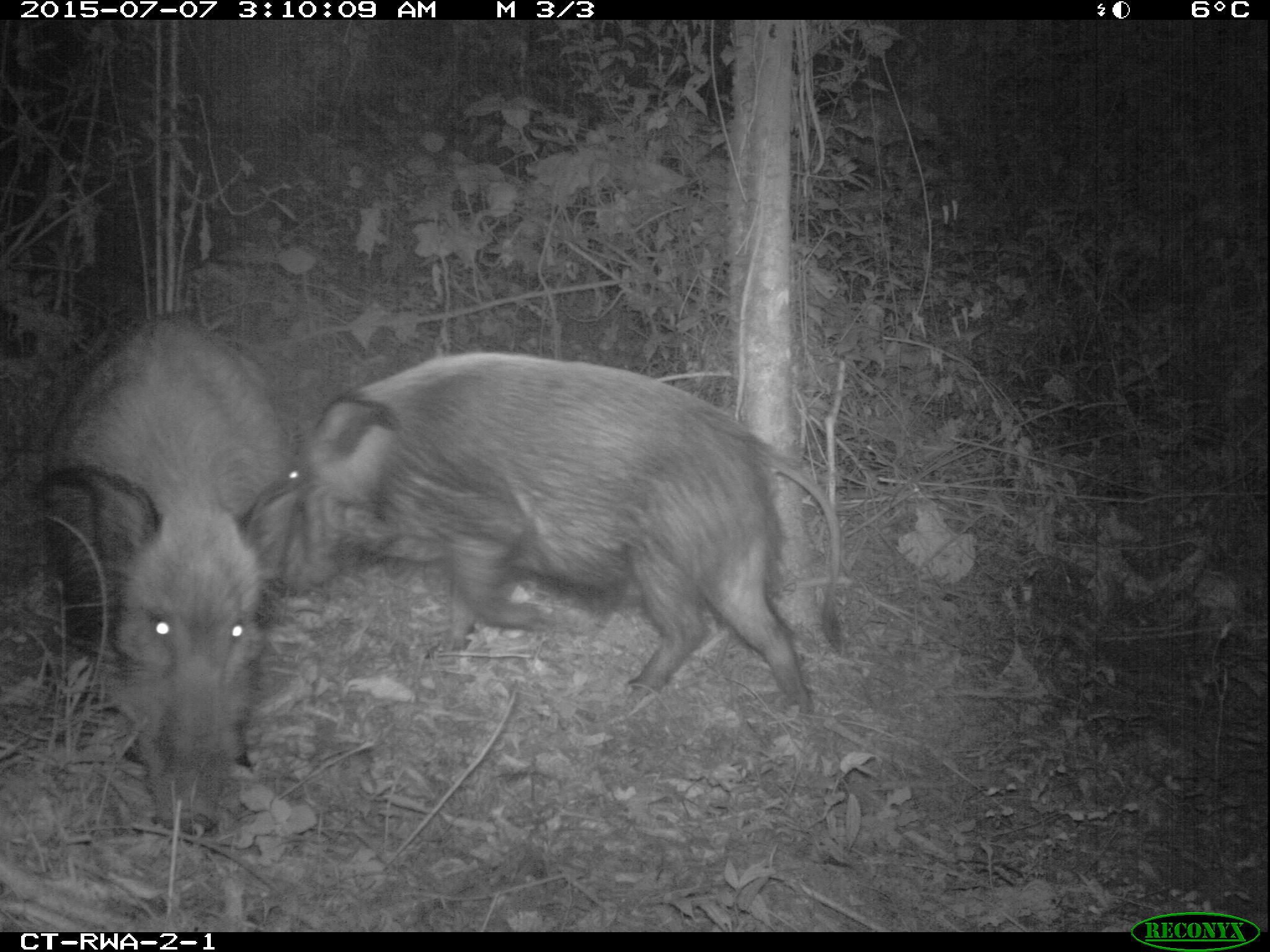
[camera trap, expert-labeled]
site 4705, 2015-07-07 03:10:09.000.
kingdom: Animalia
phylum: Chordata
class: Mammalia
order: Artiodactyla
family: Suidae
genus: Potamochoerus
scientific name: Potamochoerus larvatus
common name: bushpig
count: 2